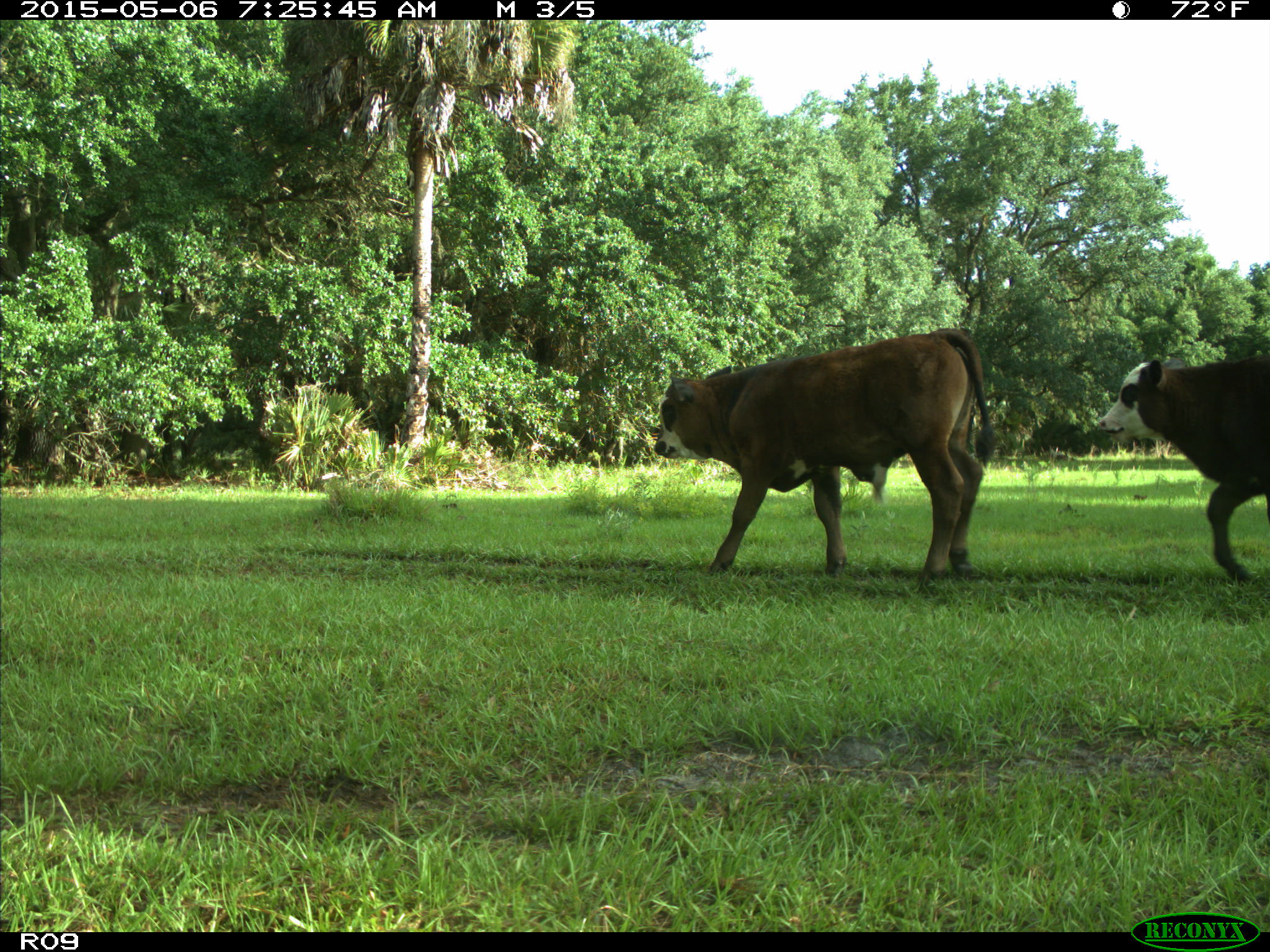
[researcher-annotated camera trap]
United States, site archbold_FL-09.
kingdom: Animalia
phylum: Chordata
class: Mammalia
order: Artiodactyla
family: Bovidae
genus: Bos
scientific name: Bos taurus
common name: domestic cow